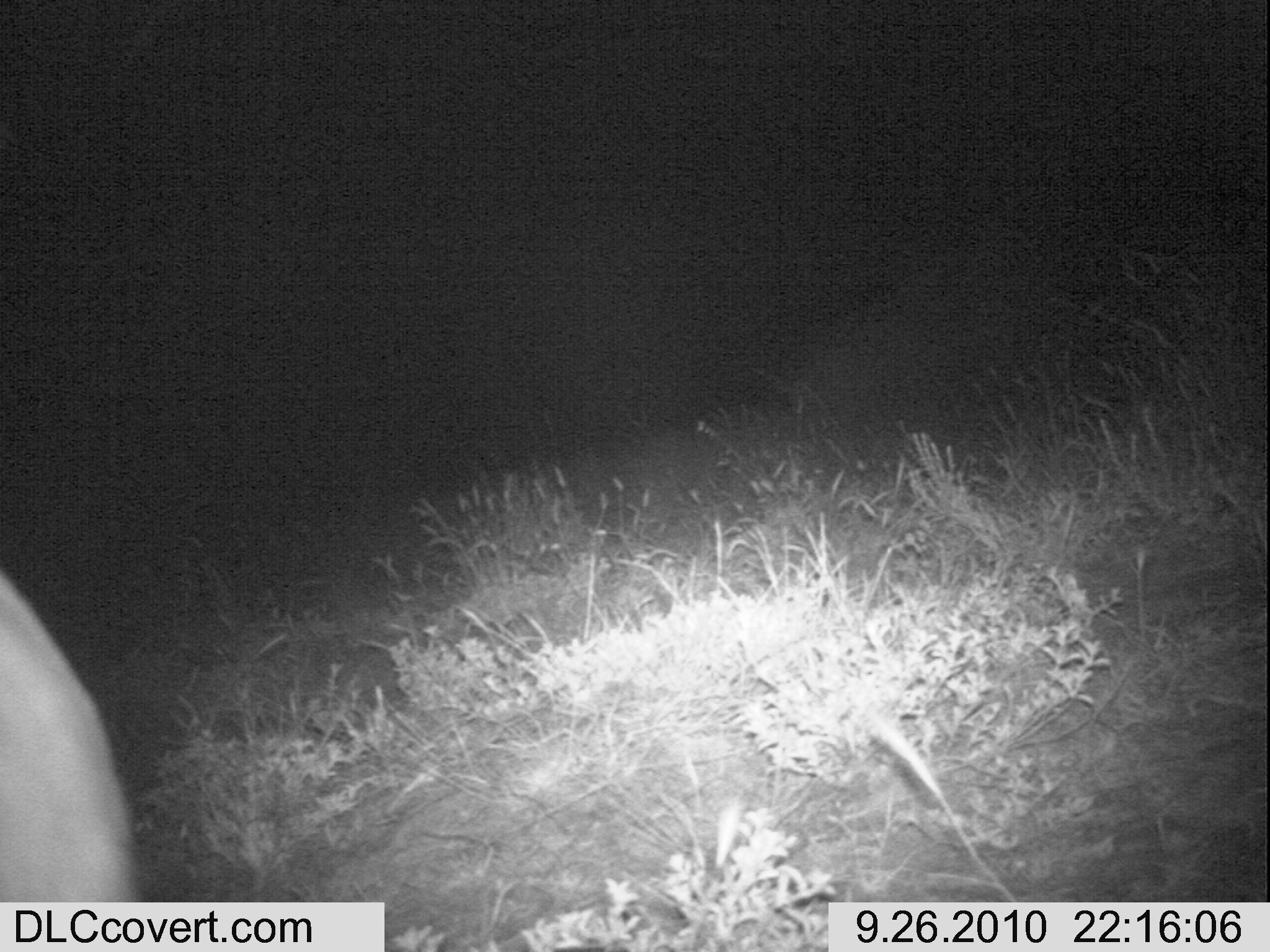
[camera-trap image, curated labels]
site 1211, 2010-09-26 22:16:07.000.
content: unidentified animal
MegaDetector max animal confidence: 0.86